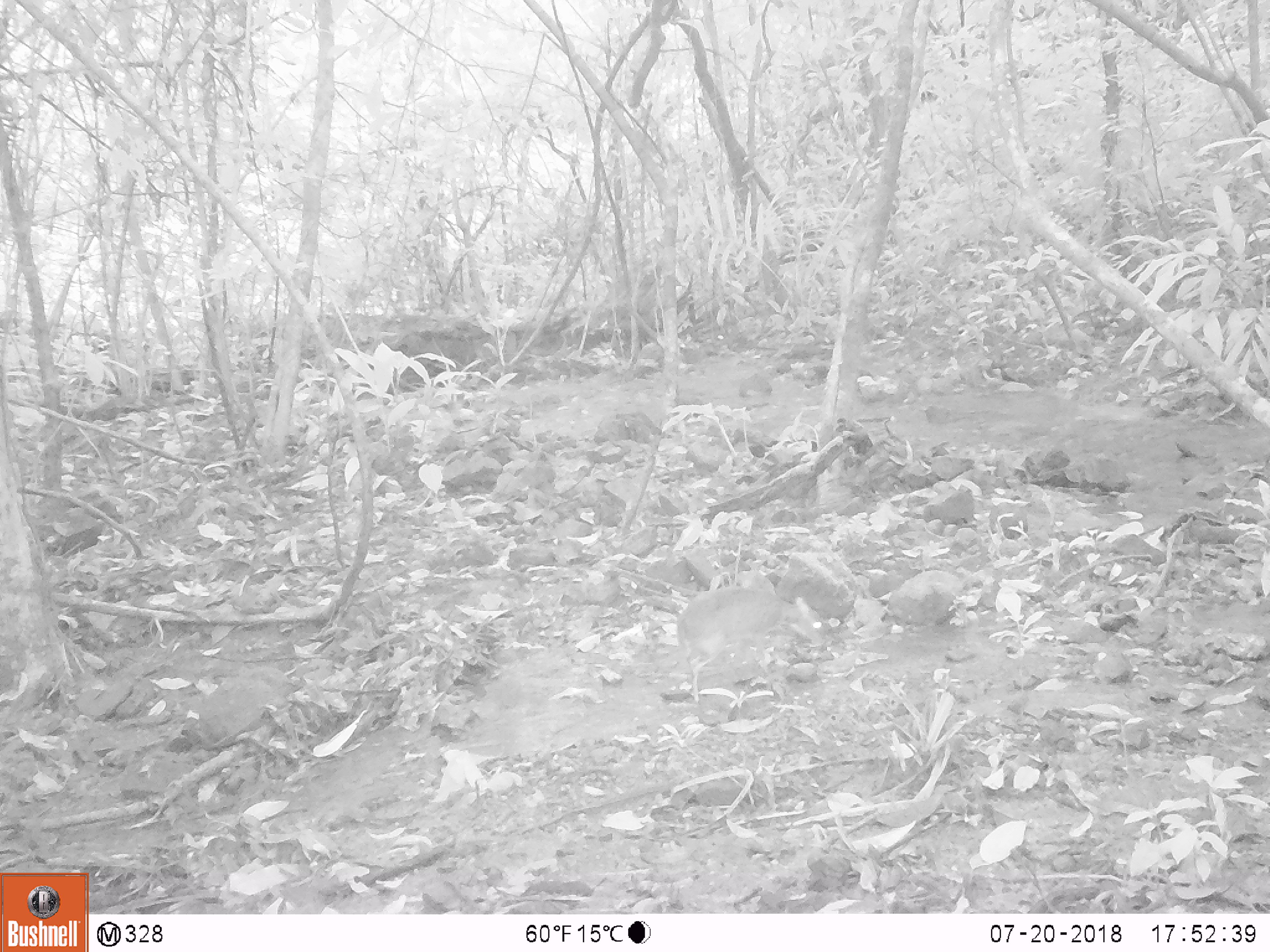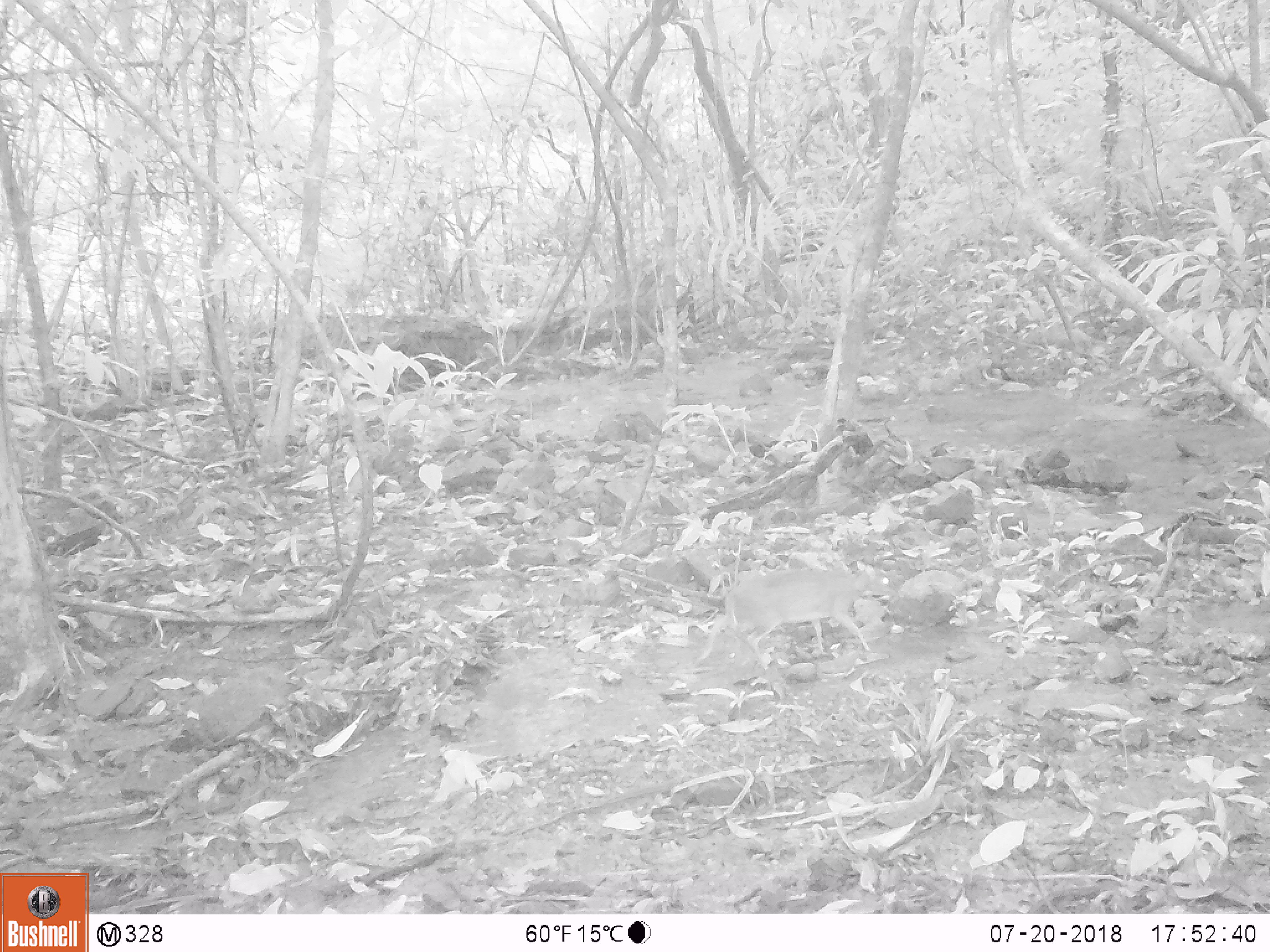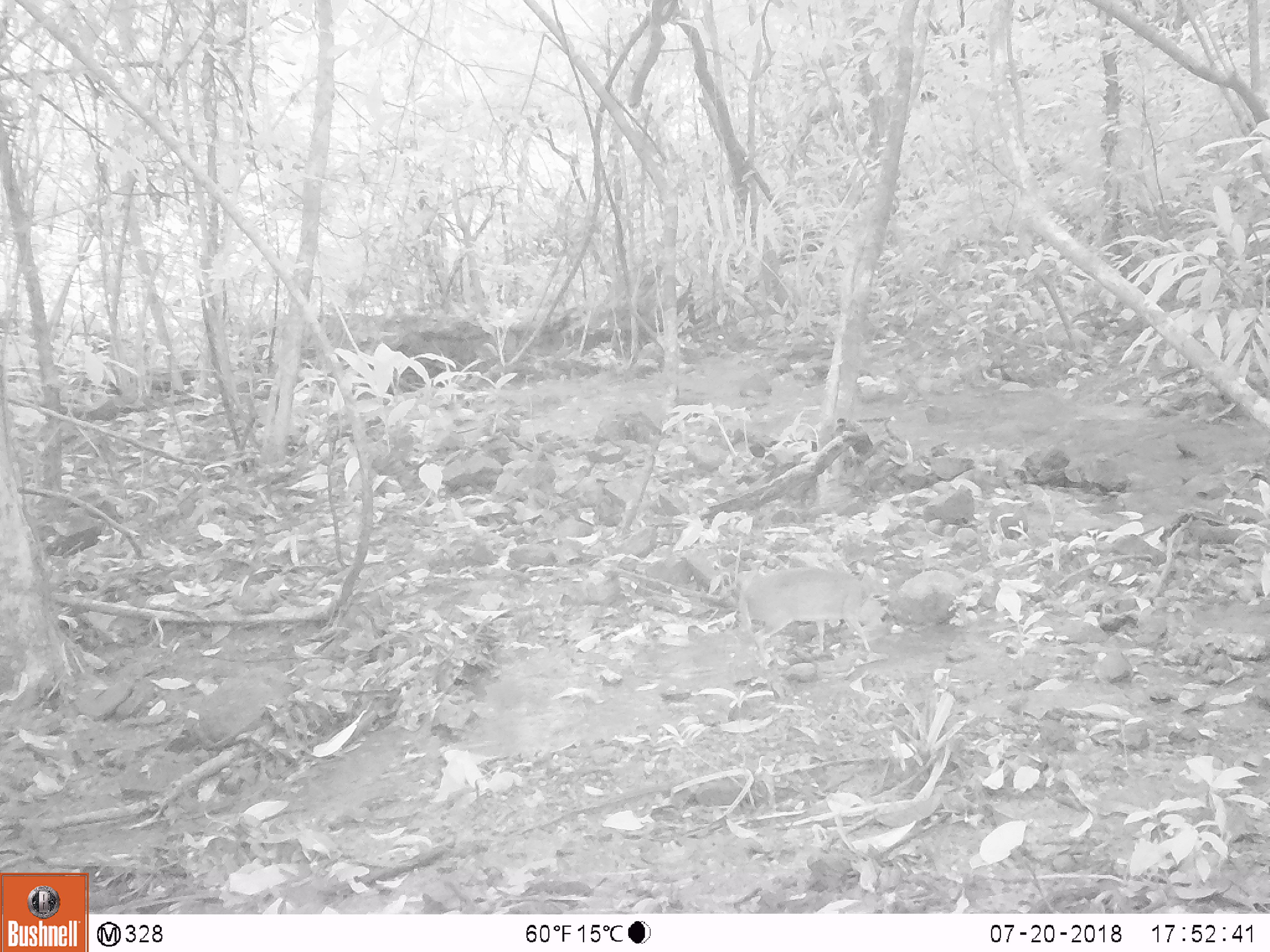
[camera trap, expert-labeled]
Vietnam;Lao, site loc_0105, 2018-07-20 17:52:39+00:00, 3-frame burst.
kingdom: Animalia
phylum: Chordata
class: Mammalia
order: Artiodactyla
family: Tragulidae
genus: Moschiola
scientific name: Moschiola meminna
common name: chevrotain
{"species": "chevrotain (Moschiola meminna)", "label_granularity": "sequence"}